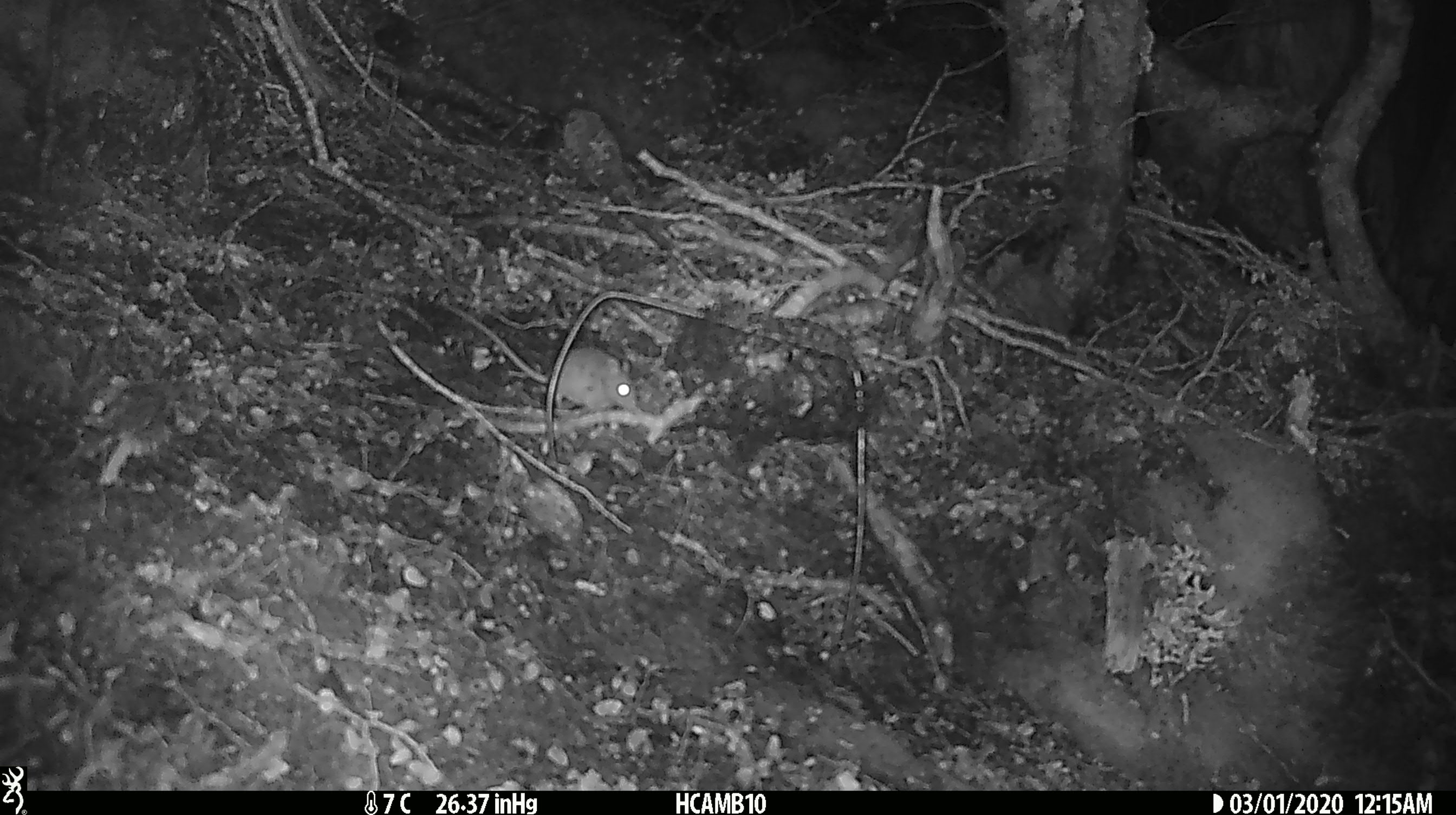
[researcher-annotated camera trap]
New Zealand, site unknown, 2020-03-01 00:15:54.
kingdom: Animalia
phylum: Chordata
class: Mammalia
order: Rodentia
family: Muridae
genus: Mus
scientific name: Mus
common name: mouse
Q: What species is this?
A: Mouse (Mus).